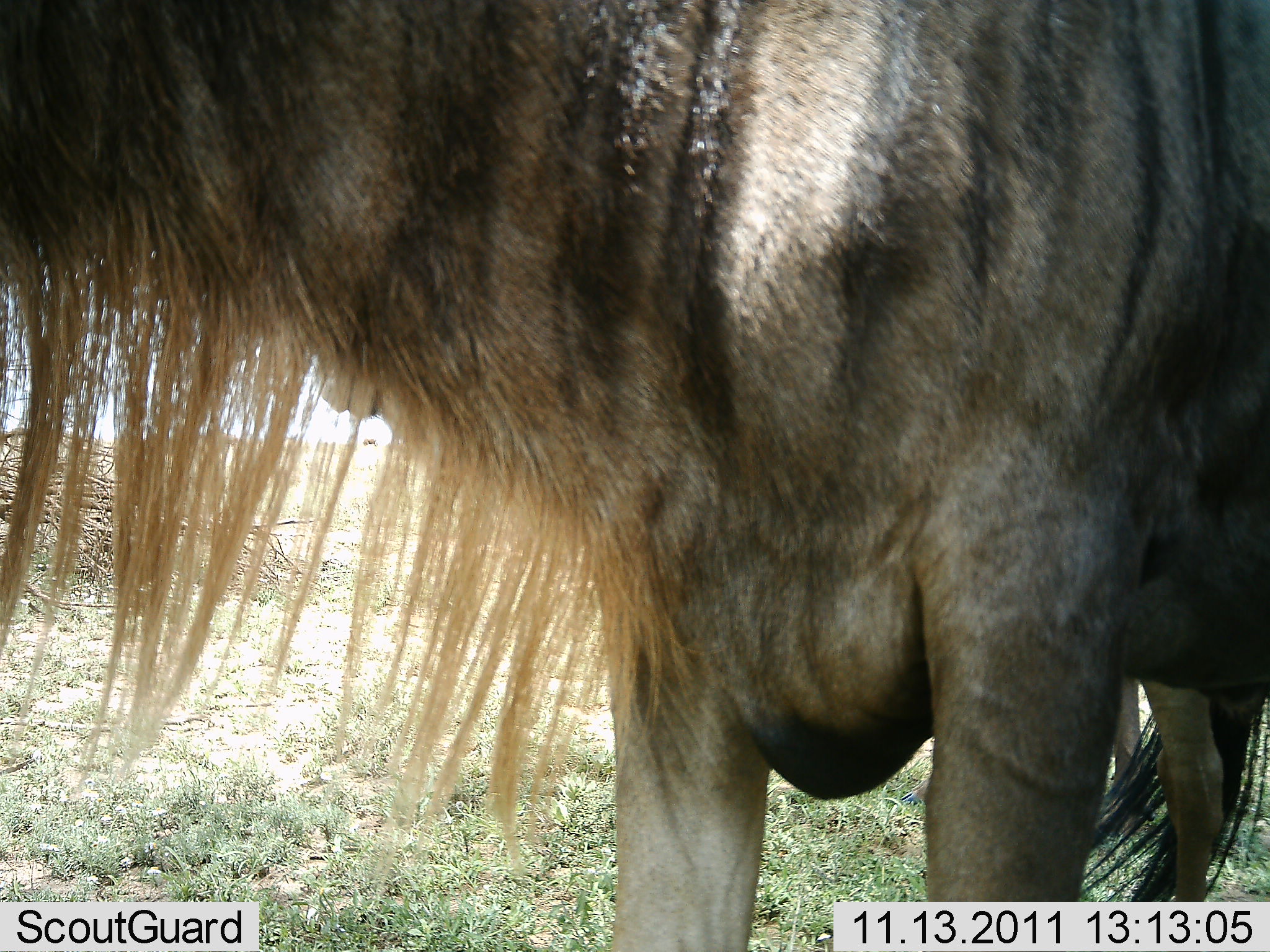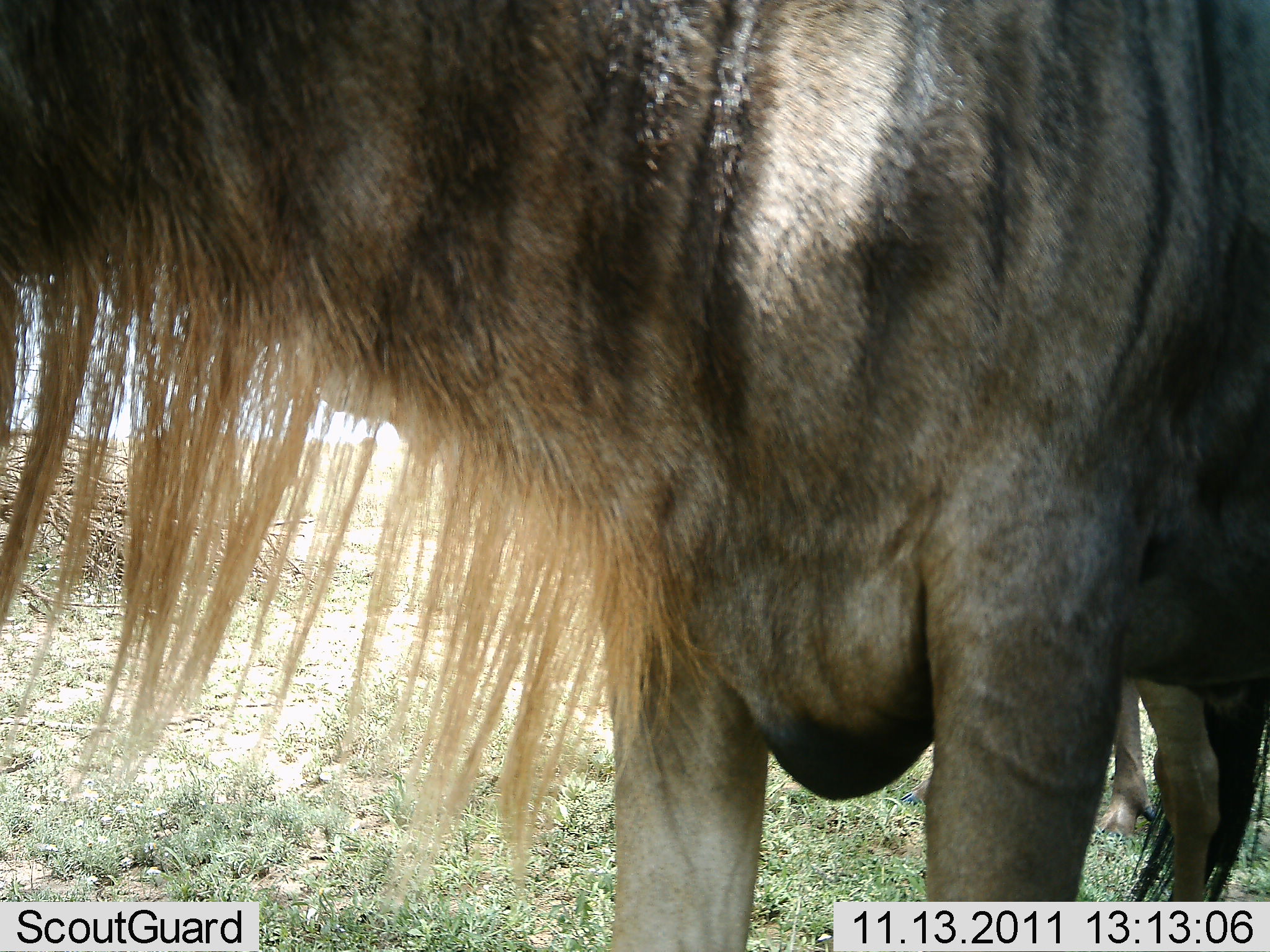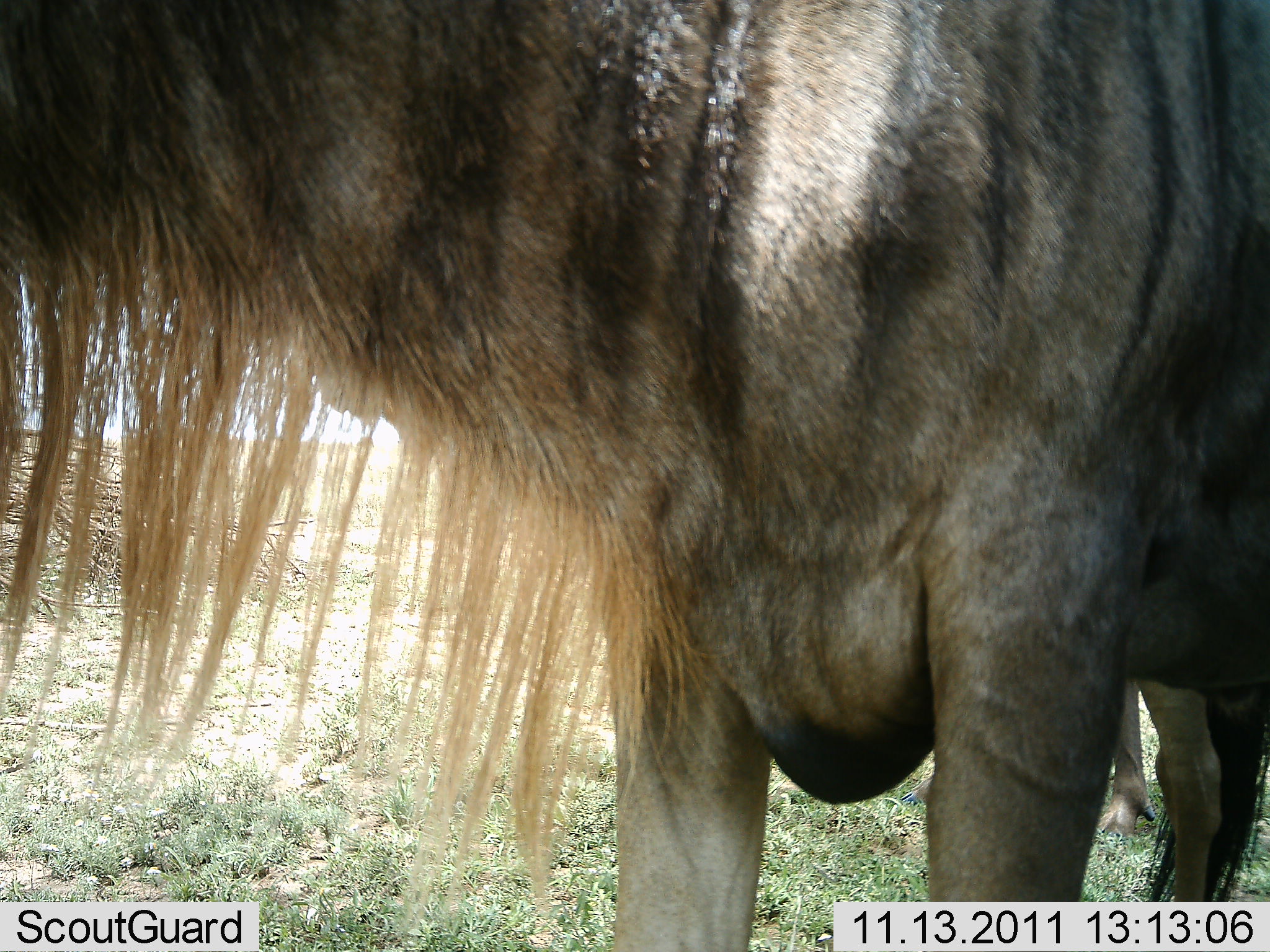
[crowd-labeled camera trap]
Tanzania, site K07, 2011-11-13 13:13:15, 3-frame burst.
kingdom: Animalia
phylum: Chordata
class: Mammalia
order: Artiodactyla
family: Bovidae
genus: Connochaetes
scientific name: Connochaetes taurinus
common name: blue wildebeest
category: wildebeest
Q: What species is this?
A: Wildebeest (blue wildebeest) (Connochaetes taurinus).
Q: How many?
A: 1.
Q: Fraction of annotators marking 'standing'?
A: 100%.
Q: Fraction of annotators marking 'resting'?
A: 0%.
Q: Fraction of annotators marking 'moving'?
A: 0%.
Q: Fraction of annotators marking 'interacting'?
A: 0%.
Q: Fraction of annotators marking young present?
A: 0%.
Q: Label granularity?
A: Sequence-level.